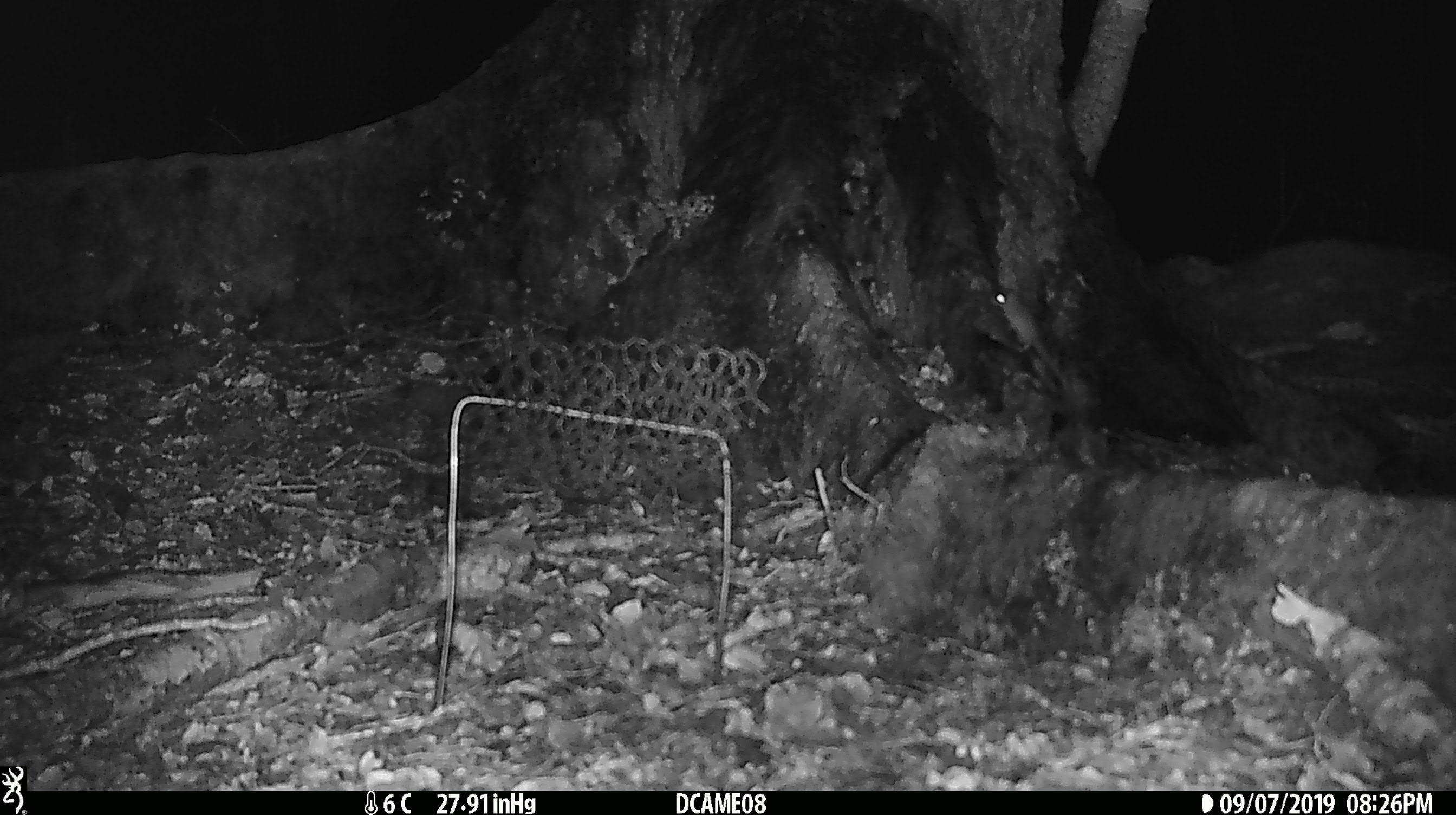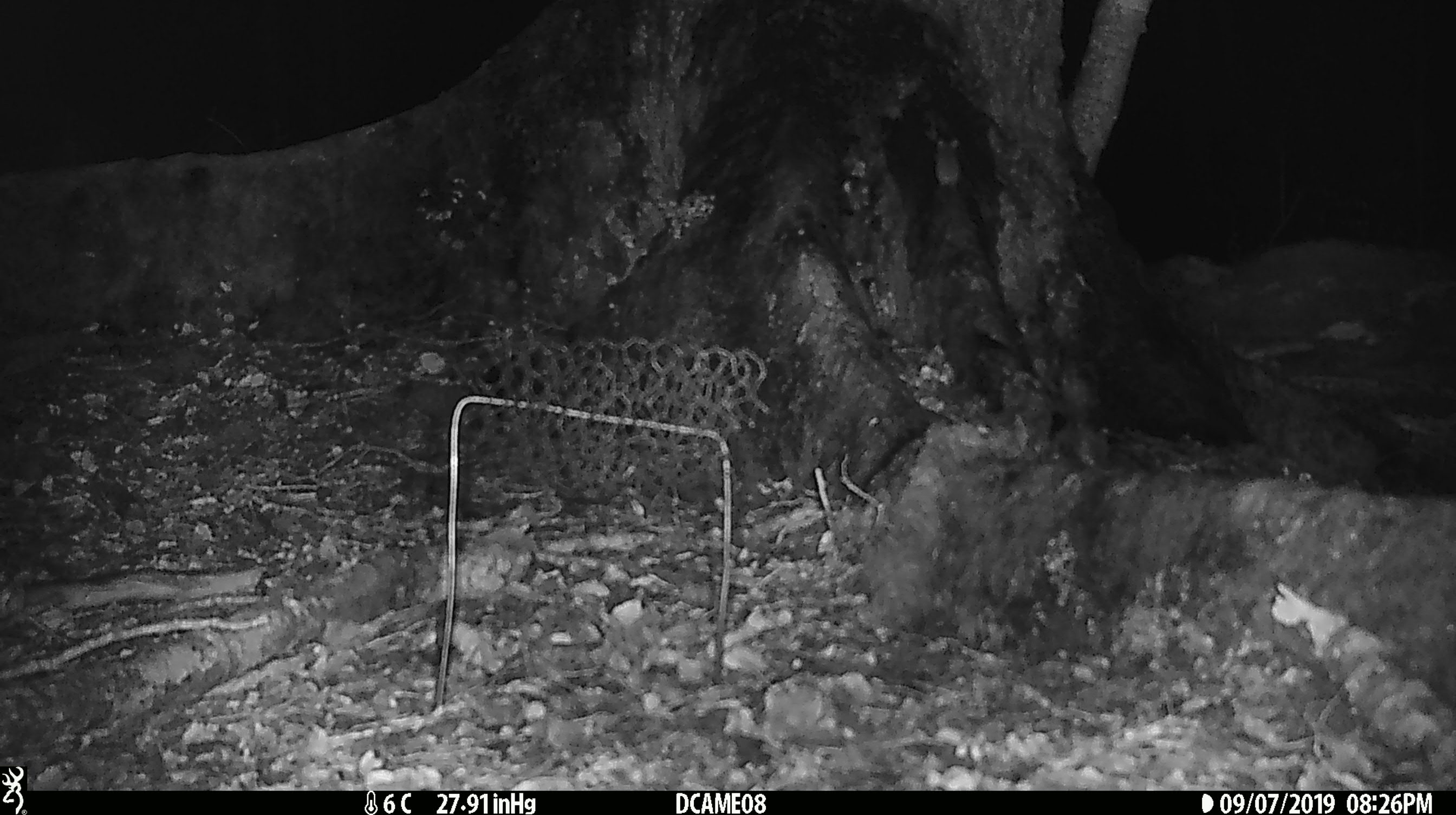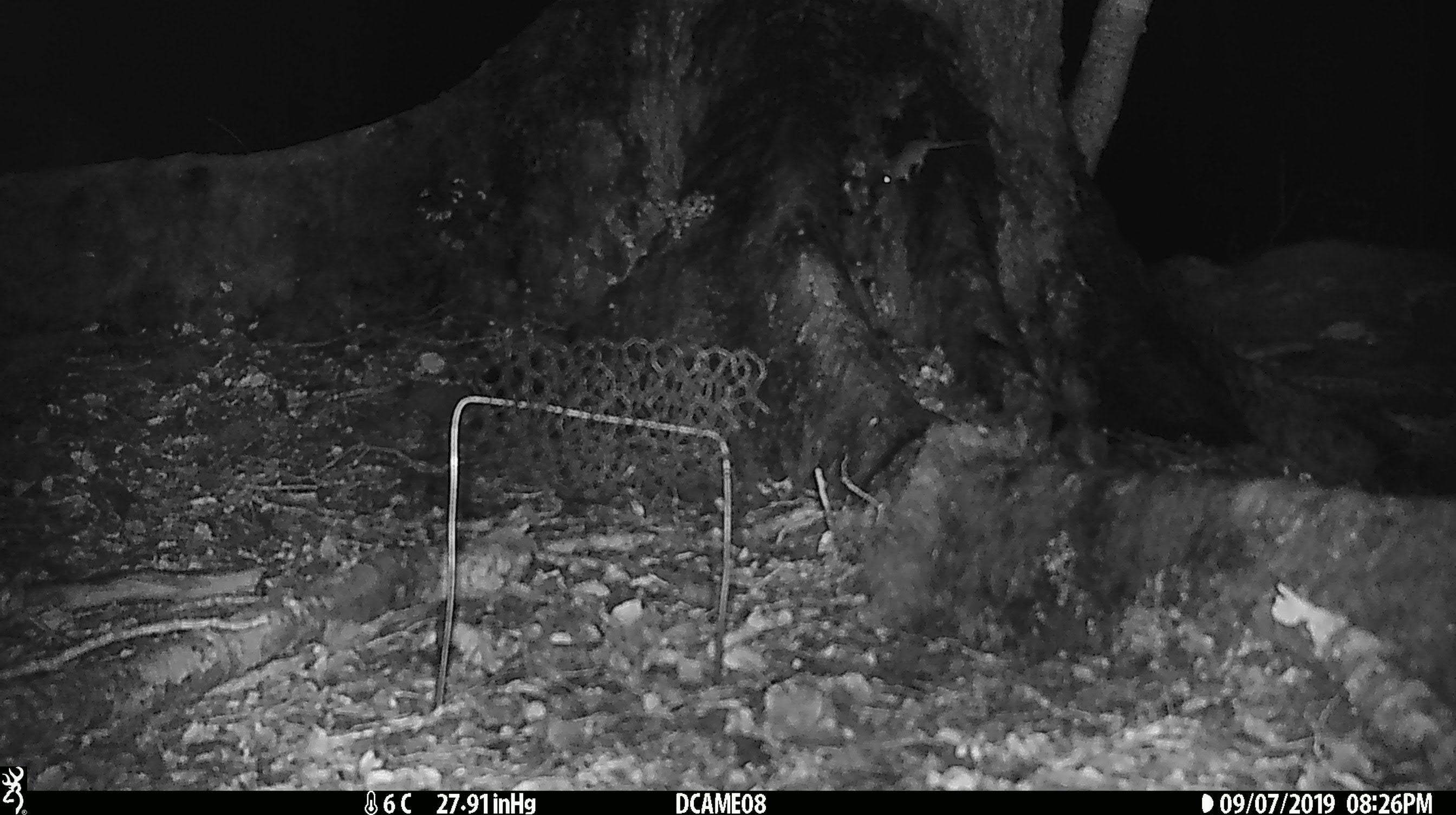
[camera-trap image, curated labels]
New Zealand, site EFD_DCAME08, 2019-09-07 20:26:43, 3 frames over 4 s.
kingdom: Animalia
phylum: Chordata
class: Mammalia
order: Rodentia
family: Muridae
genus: Mus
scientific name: Mus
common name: mouse